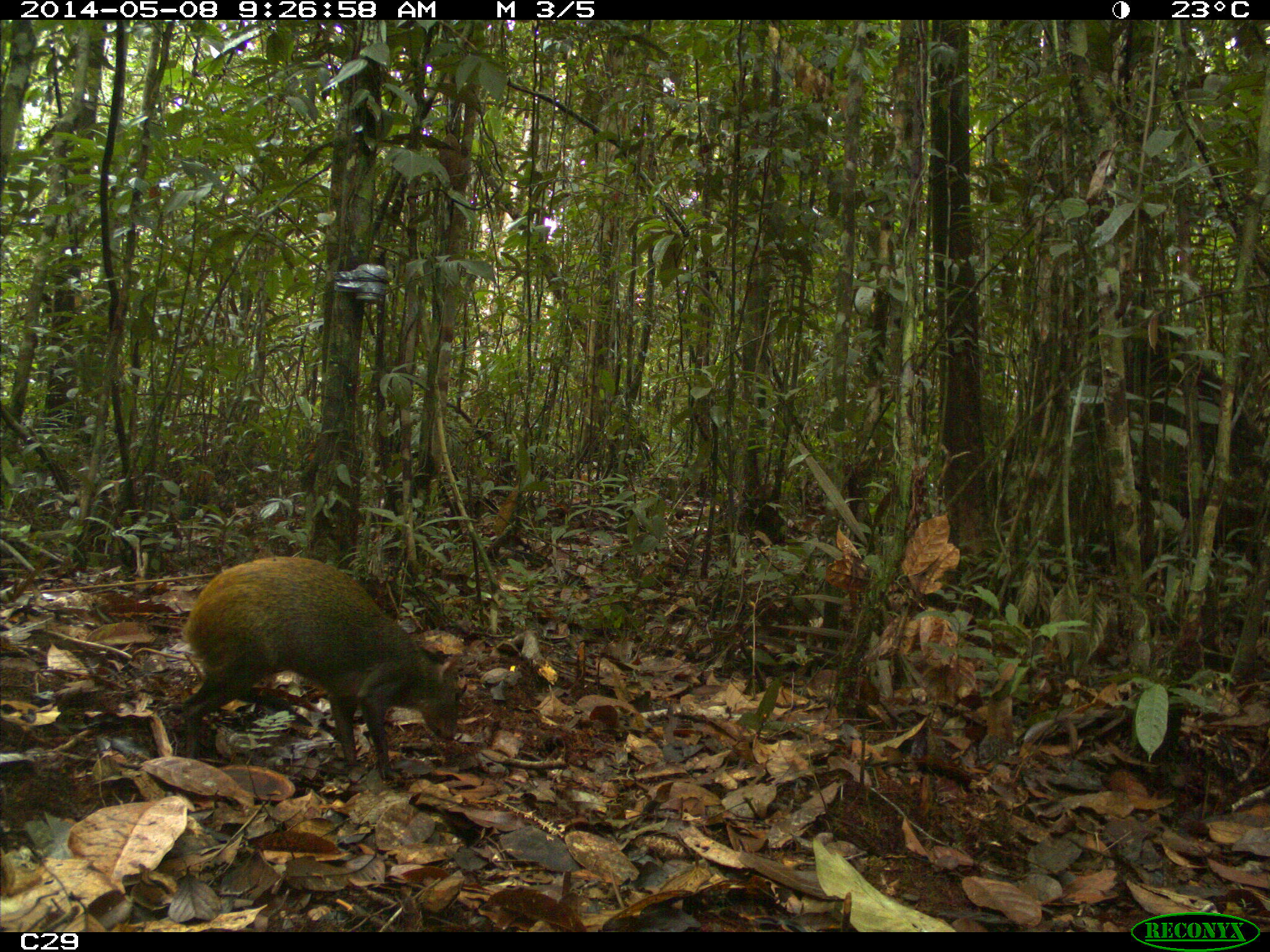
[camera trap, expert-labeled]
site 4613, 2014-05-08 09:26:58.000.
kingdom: Animalia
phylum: Chordata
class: Mammalia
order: Rodentia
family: Dasyproctidae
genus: Dasyprocta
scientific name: Dasyprocta leporina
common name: red-rumped agouti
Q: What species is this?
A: Dasyprocta leporina (red-rumped agouti).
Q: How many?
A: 1.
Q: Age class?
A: Adult.